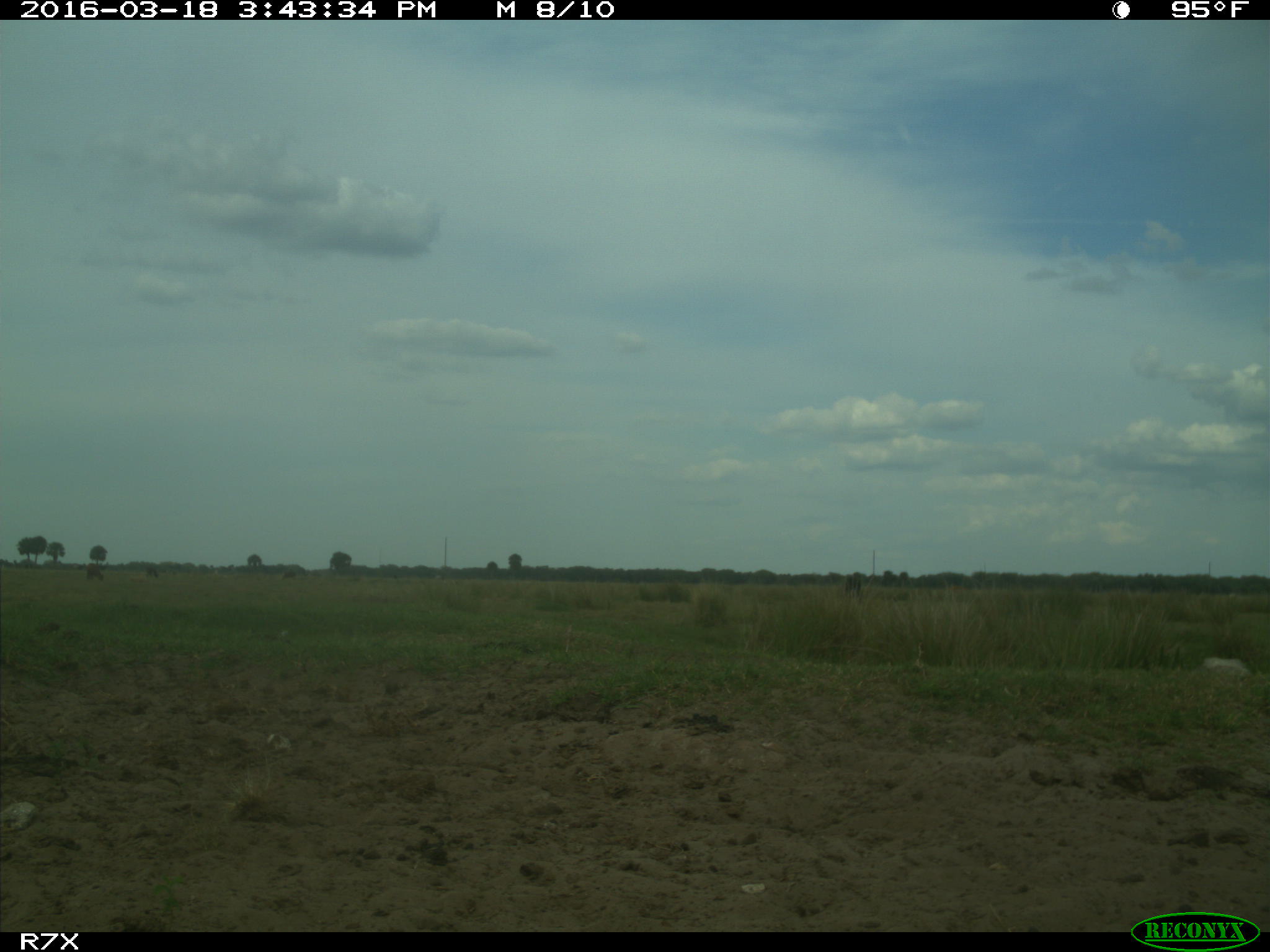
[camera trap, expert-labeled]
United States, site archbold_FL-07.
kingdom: Animalia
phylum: Chordata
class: Mammalia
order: Artiodactyla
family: Bovidae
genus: Bos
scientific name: Bos taurus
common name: domestic cow